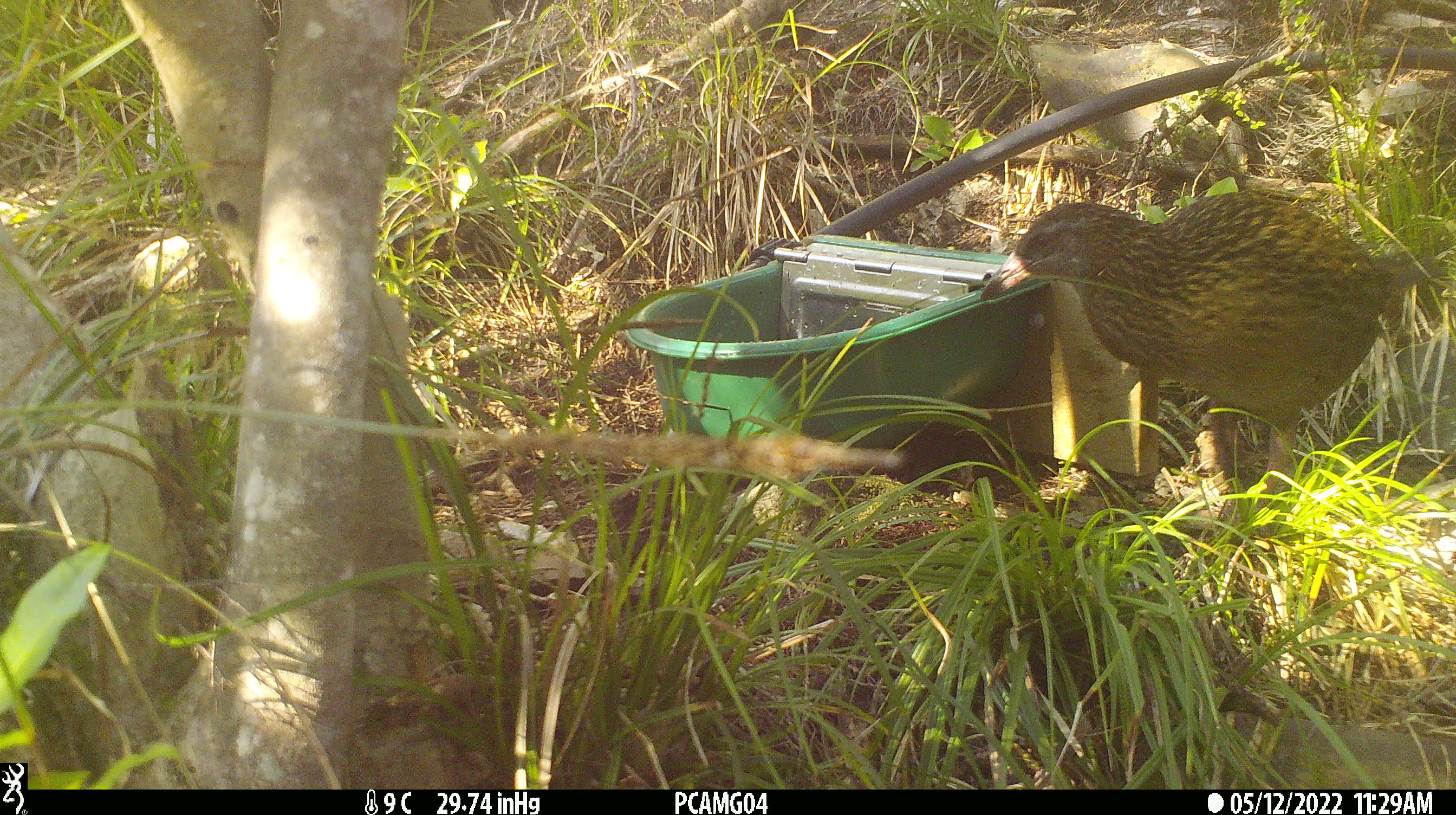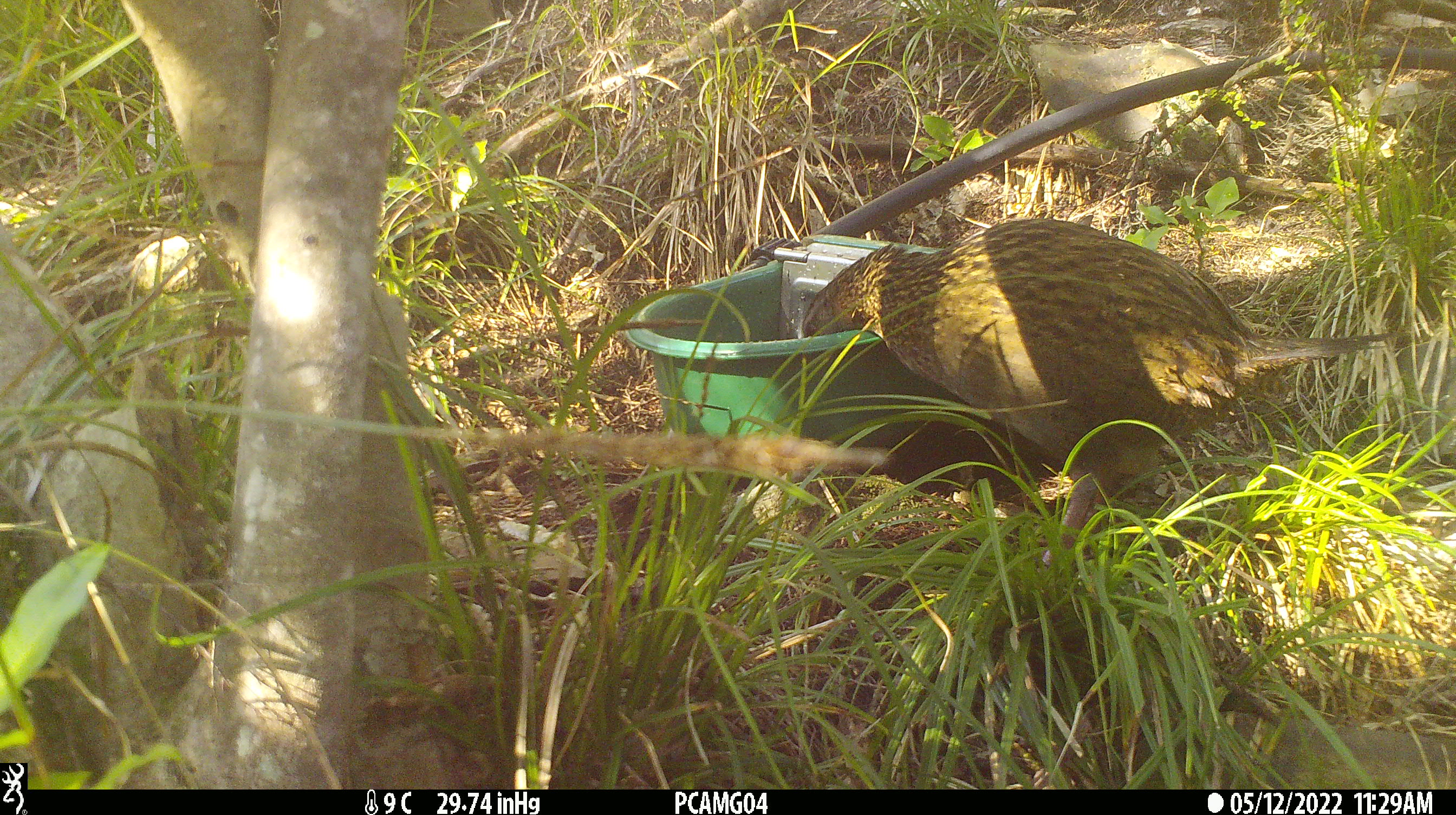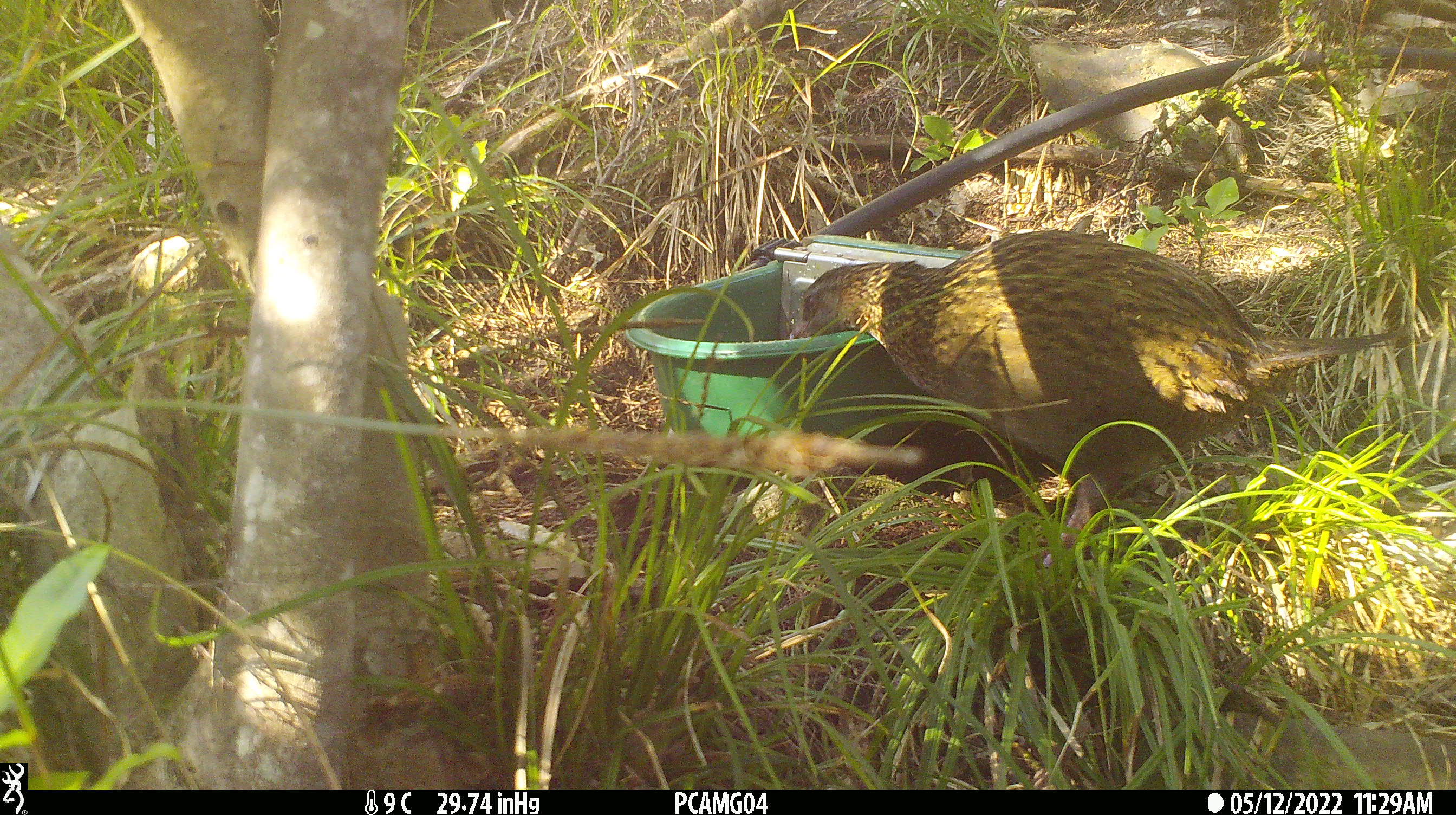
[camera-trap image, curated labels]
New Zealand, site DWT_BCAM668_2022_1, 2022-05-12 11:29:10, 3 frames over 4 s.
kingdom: Animalia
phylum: Chordata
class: Aves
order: Gruiformes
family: Rallidae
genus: Gallirallus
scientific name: Gallirallus australis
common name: weka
Weka (Gallirallus australis).